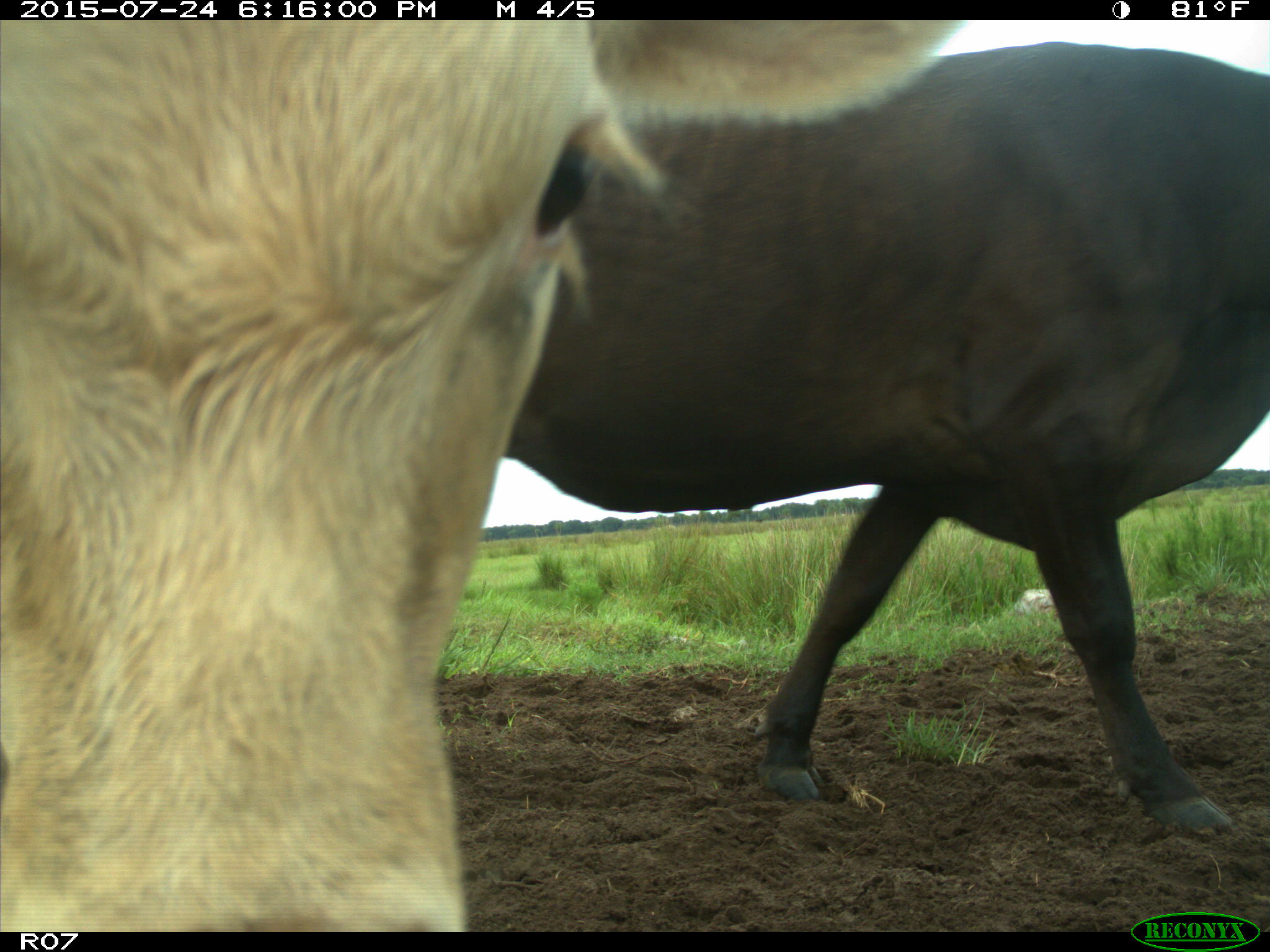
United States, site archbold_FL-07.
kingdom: Animalia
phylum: Chordata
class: Mammalia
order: Artiodactyla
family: Bovidae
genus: Bos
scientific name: Bos taurus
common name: domestic cow